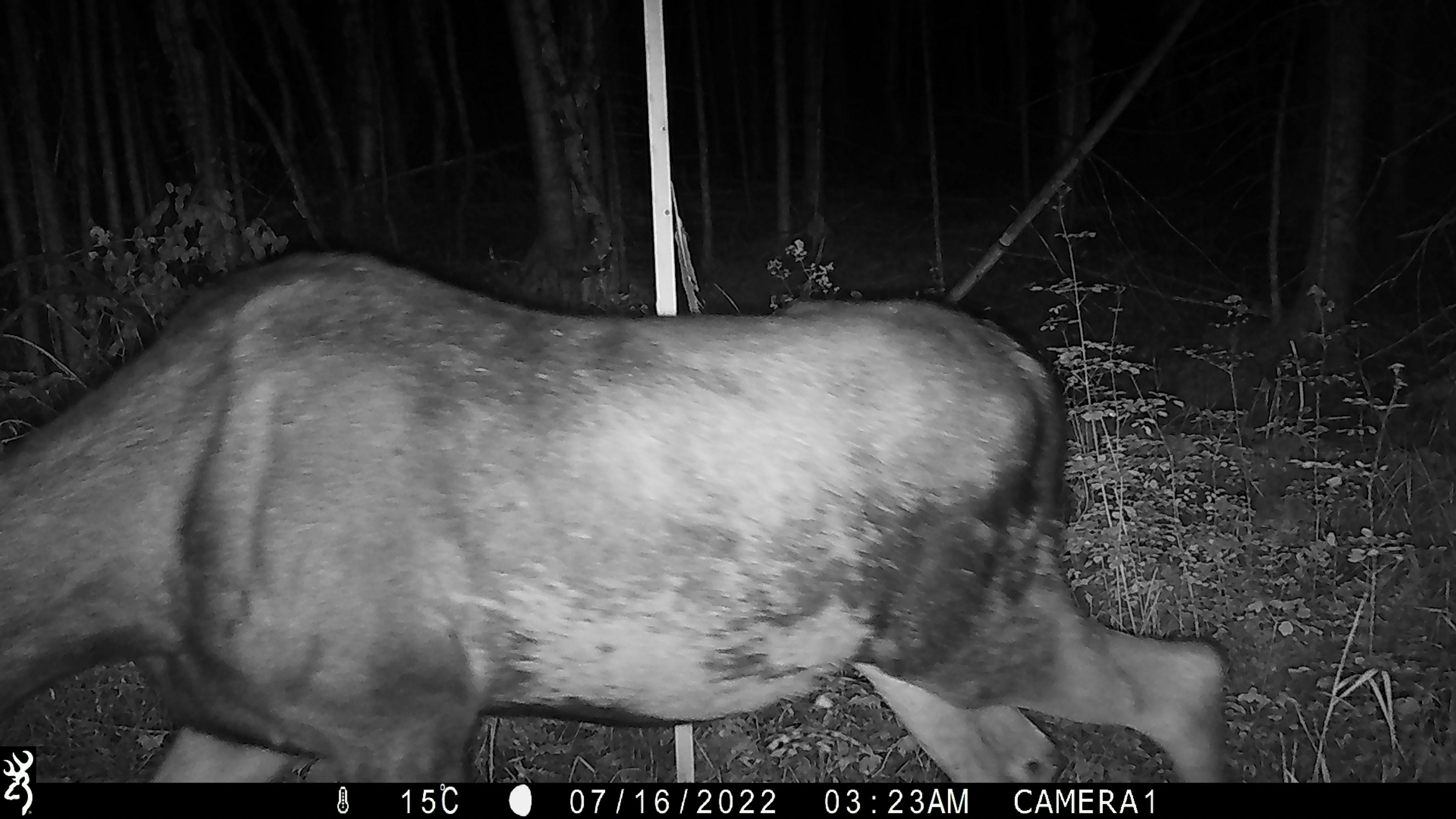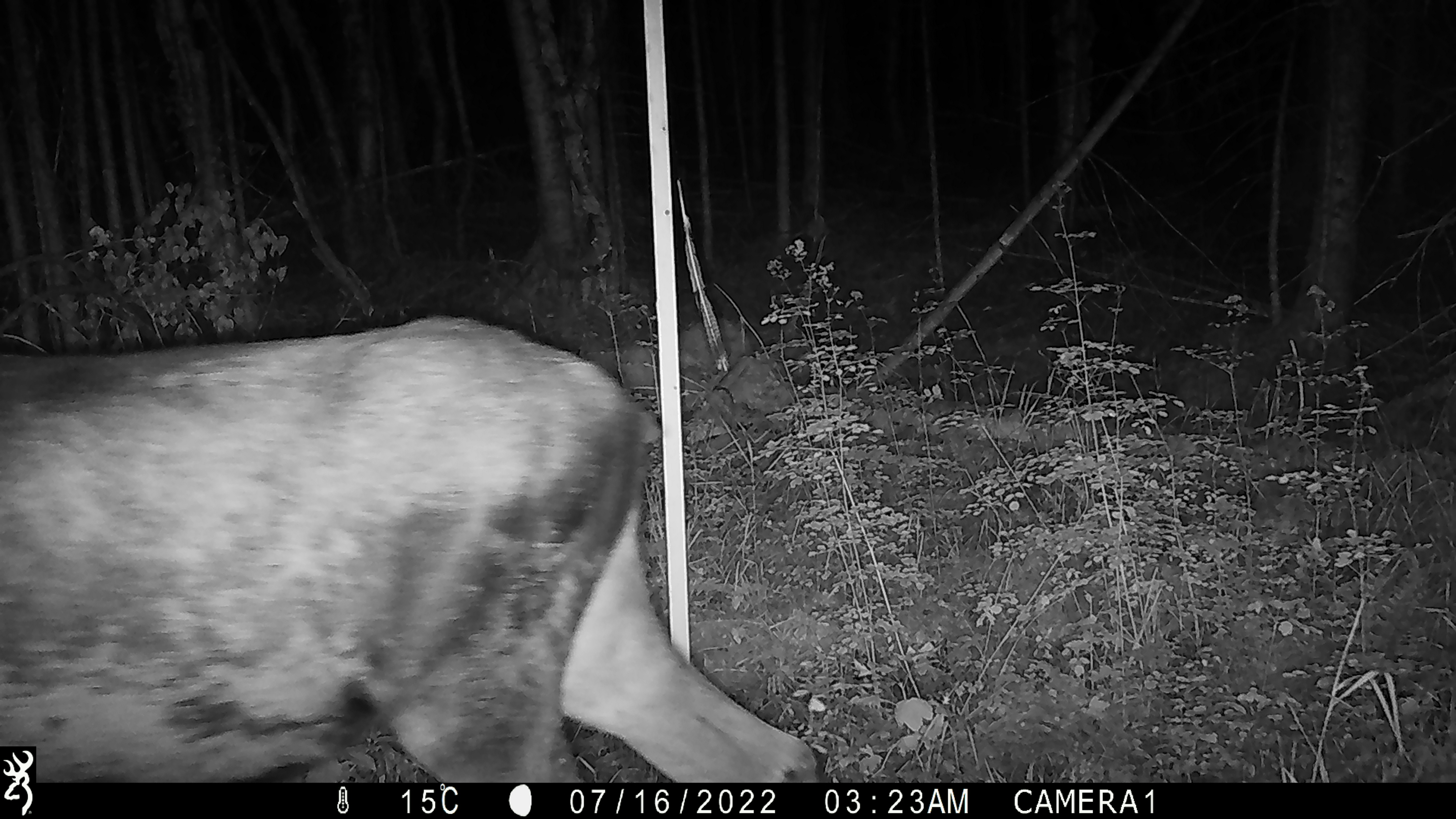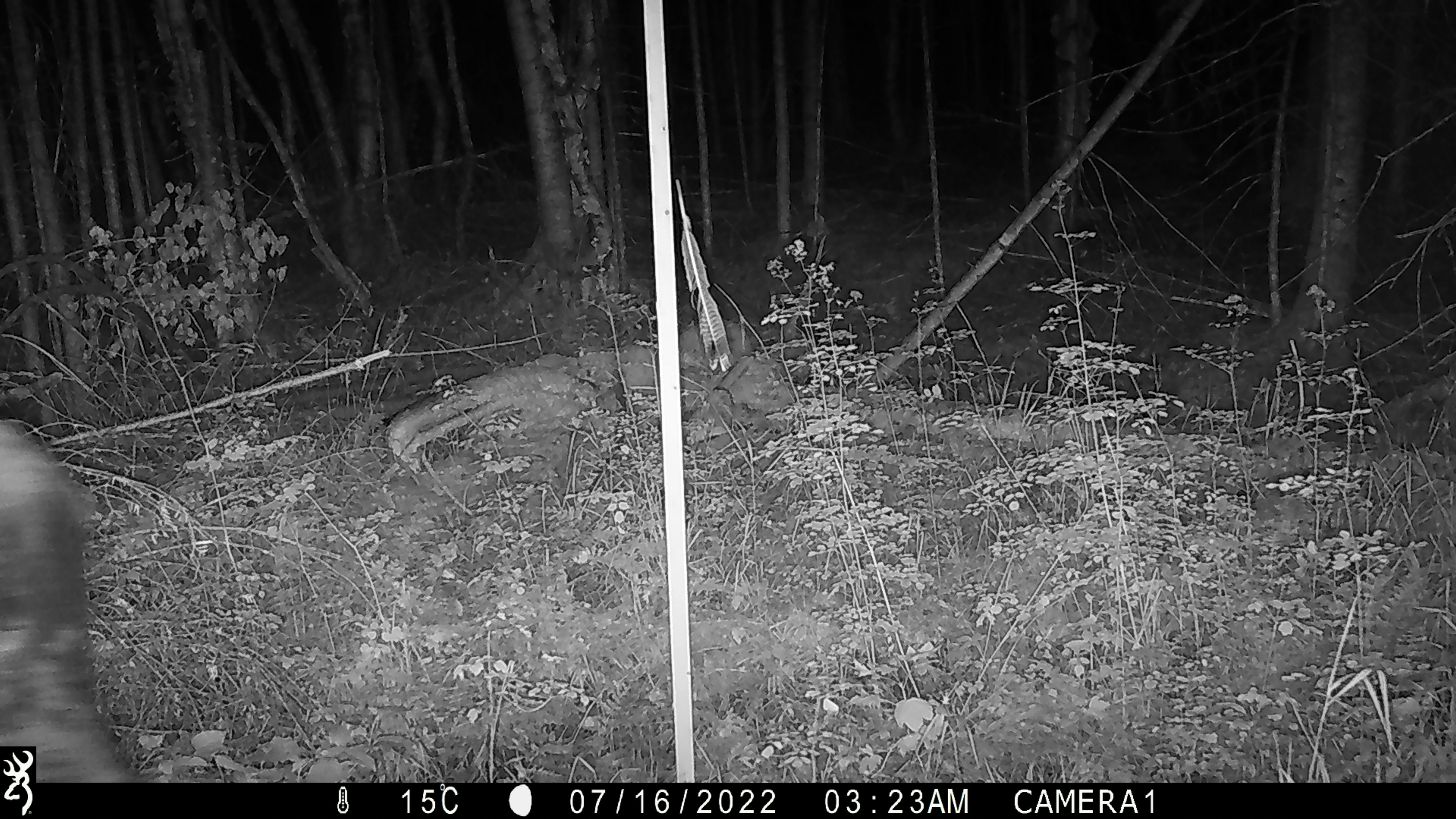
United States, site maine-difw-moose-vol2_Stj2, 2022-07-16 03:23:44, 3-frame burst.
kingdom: Animalia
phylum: Chordata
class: Mammalia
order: Artiodactyla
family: Cervidae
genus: Alces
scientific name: Alces alces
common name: moose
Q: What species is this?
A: Moose (Alces alces).